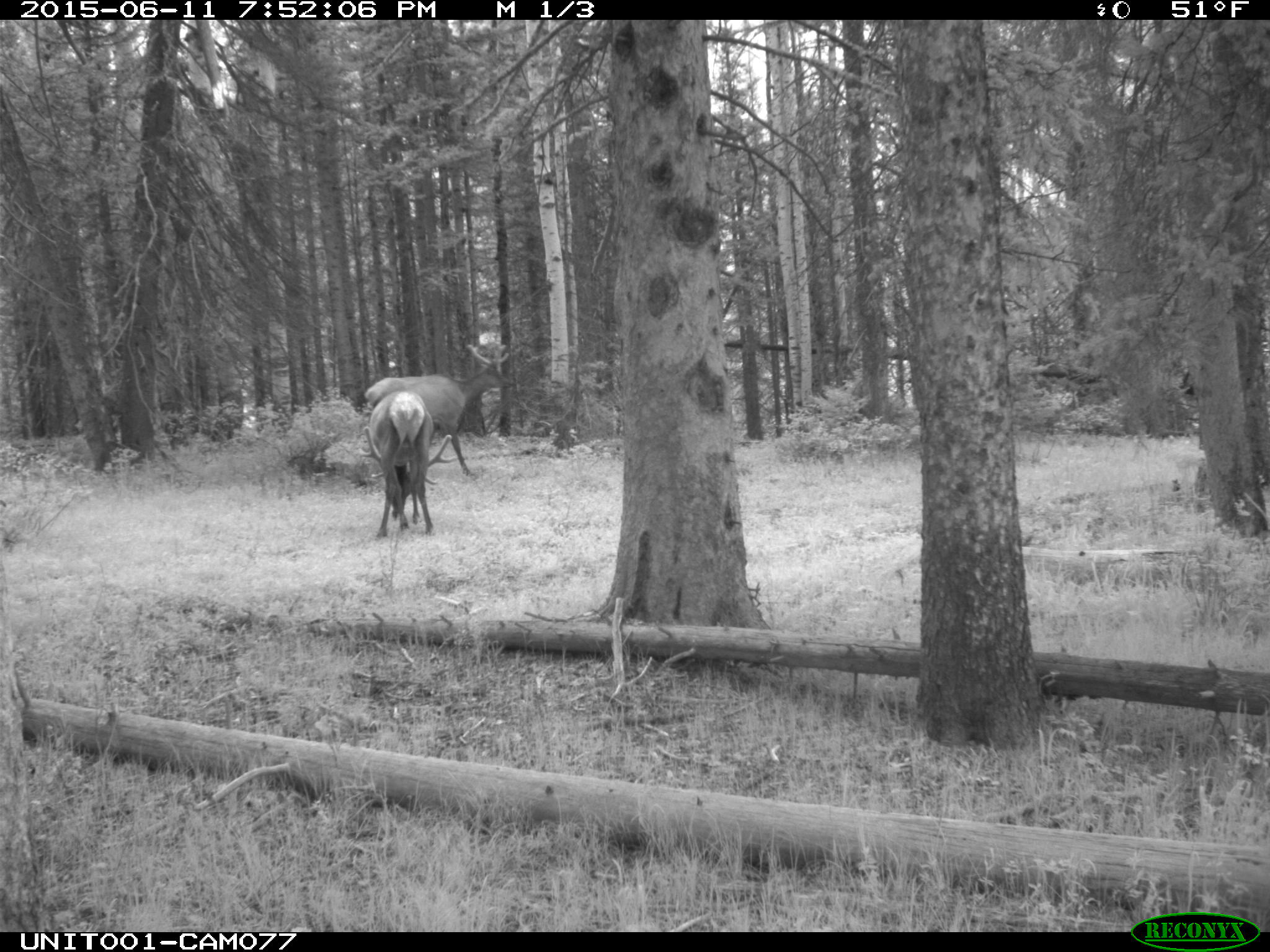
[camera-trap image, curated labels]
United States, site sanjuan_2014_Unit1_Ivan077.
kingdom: Animalia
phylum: Chordata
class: Mammalia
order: Artiodactyla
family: Cervidae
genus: Cervus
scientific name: Cervus elaphus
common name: red deer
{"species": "Cervus elaphus (red deer)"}